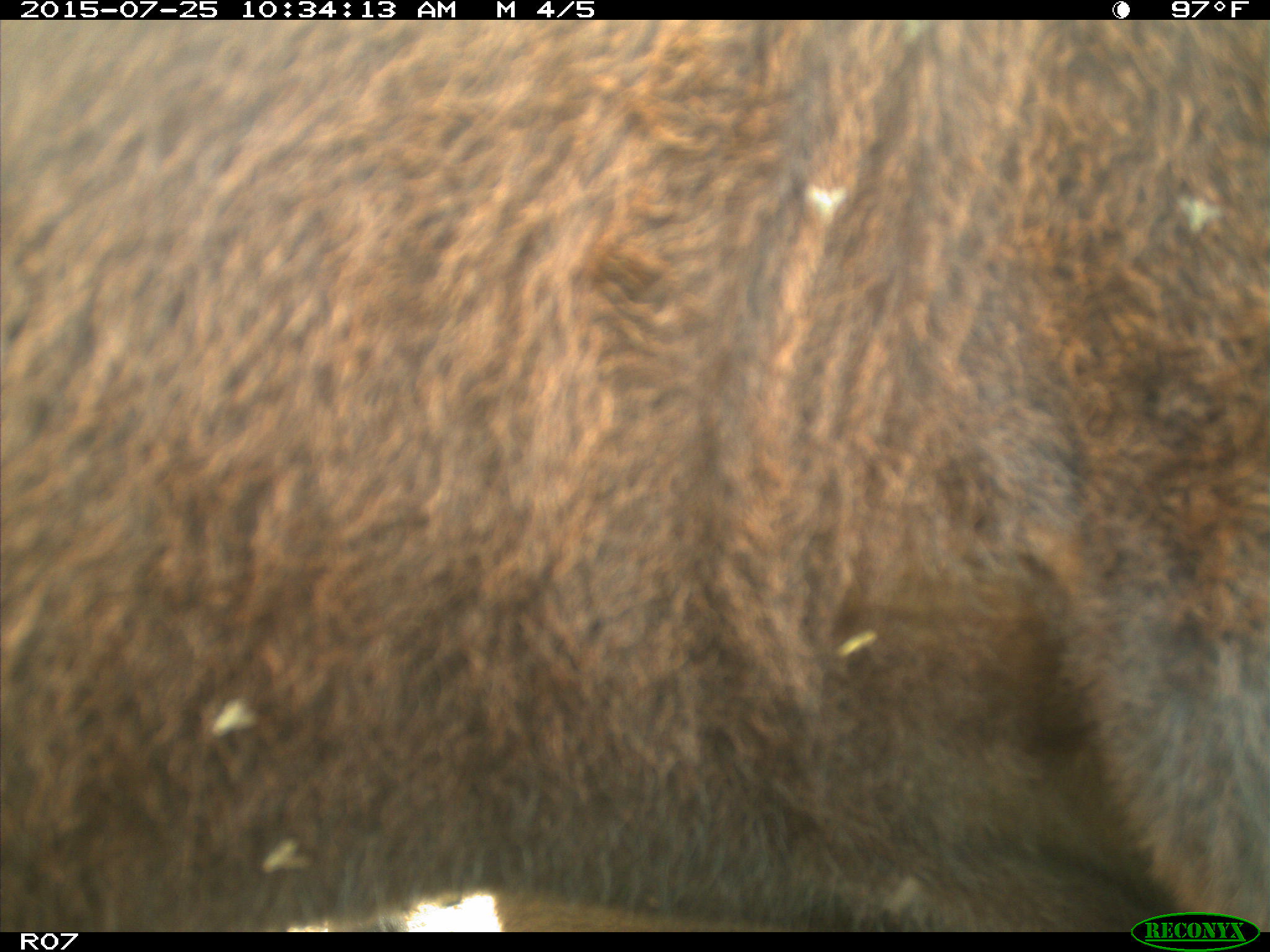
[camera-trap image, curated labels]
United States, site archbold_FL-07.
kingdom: Animalia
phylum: Chordata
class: Mammalia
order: Artiodactyla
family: Bovidae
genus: Bos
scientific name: Bos taurus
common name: domestic cow